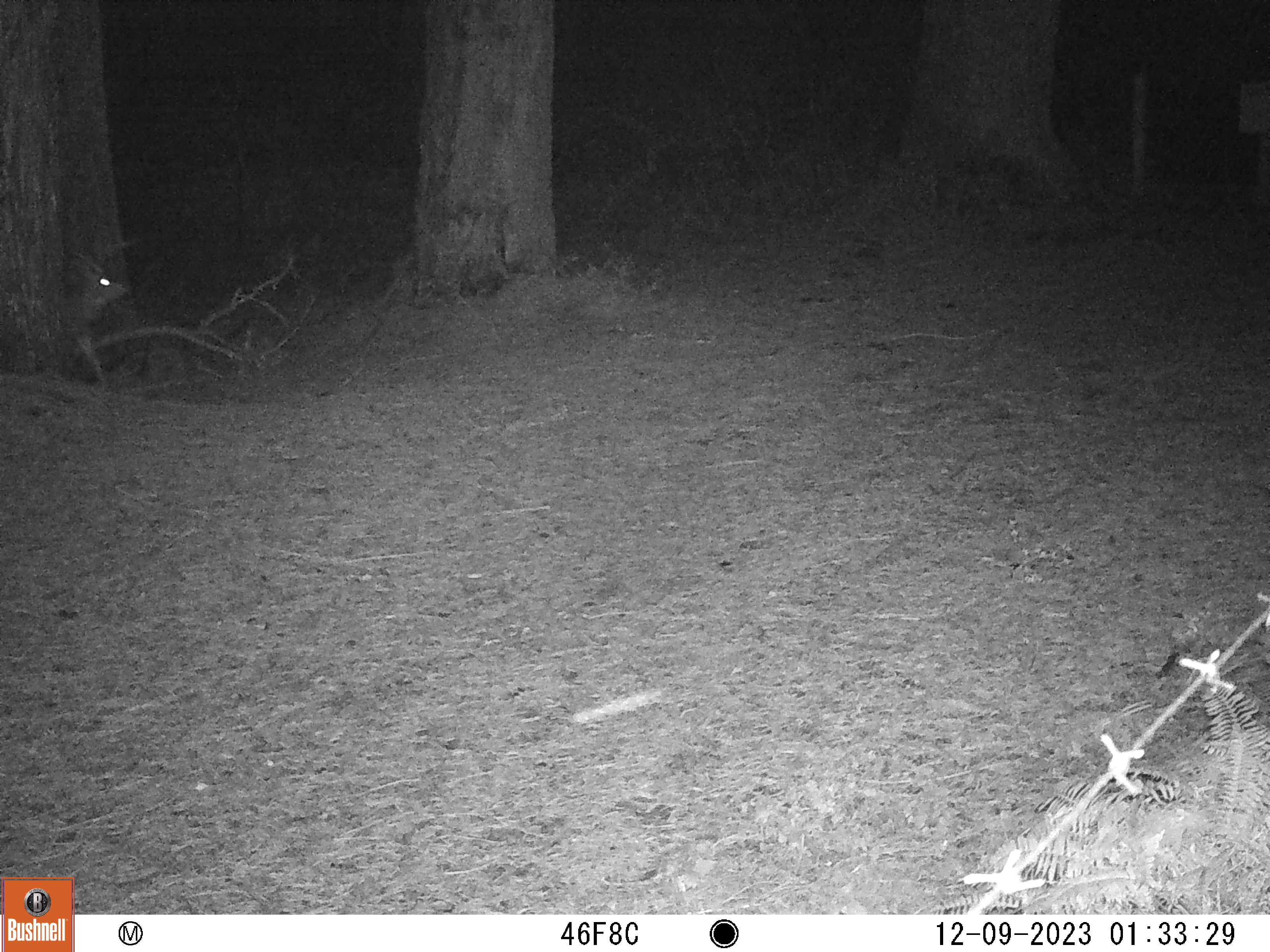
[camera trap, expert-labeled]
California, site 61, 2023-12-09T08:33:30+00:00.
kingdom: Animalia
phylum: Chordata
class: Mammalia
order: Artiodactyla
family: Cervidae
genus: Odocoileus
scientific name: Odocoileus hemionus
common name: mule deer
Mule deer (Odocoileus hemionus).